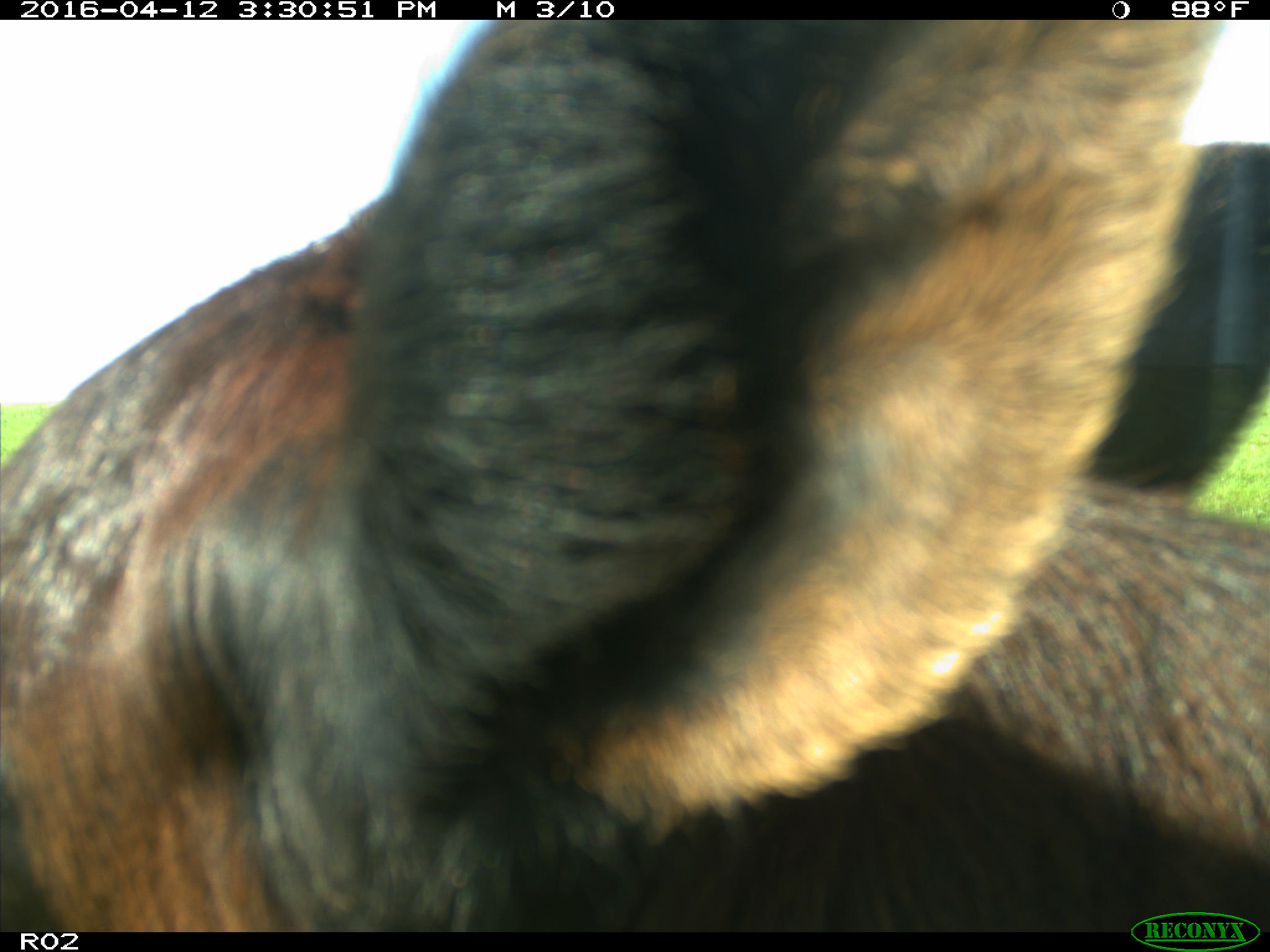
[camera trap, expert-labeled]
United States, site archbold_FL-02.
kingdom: Animalia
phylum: Chordata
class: Mammalia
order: Artiodactyla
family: Bovidae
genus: Bos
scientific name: Bos taurus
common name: domestic cow